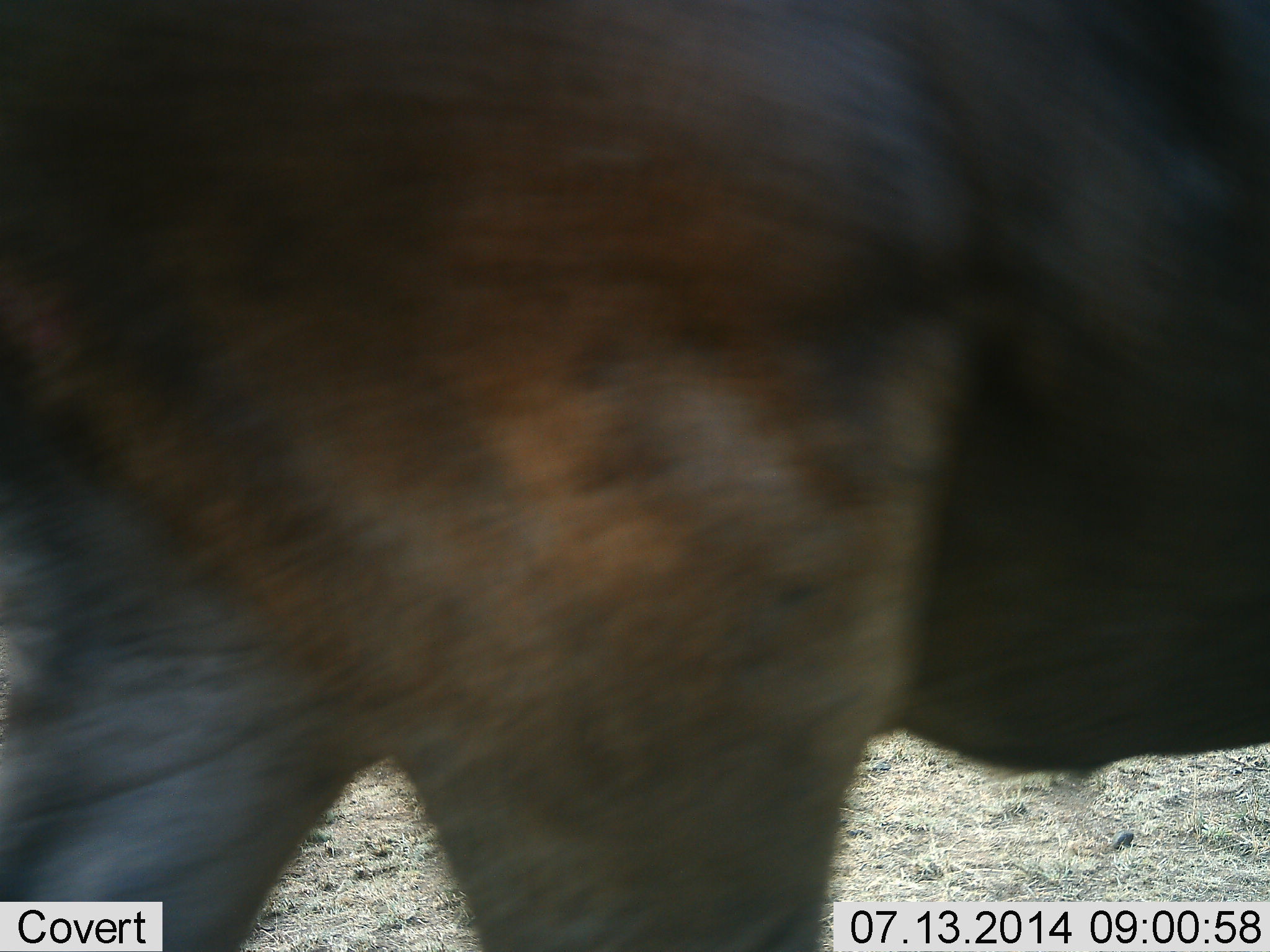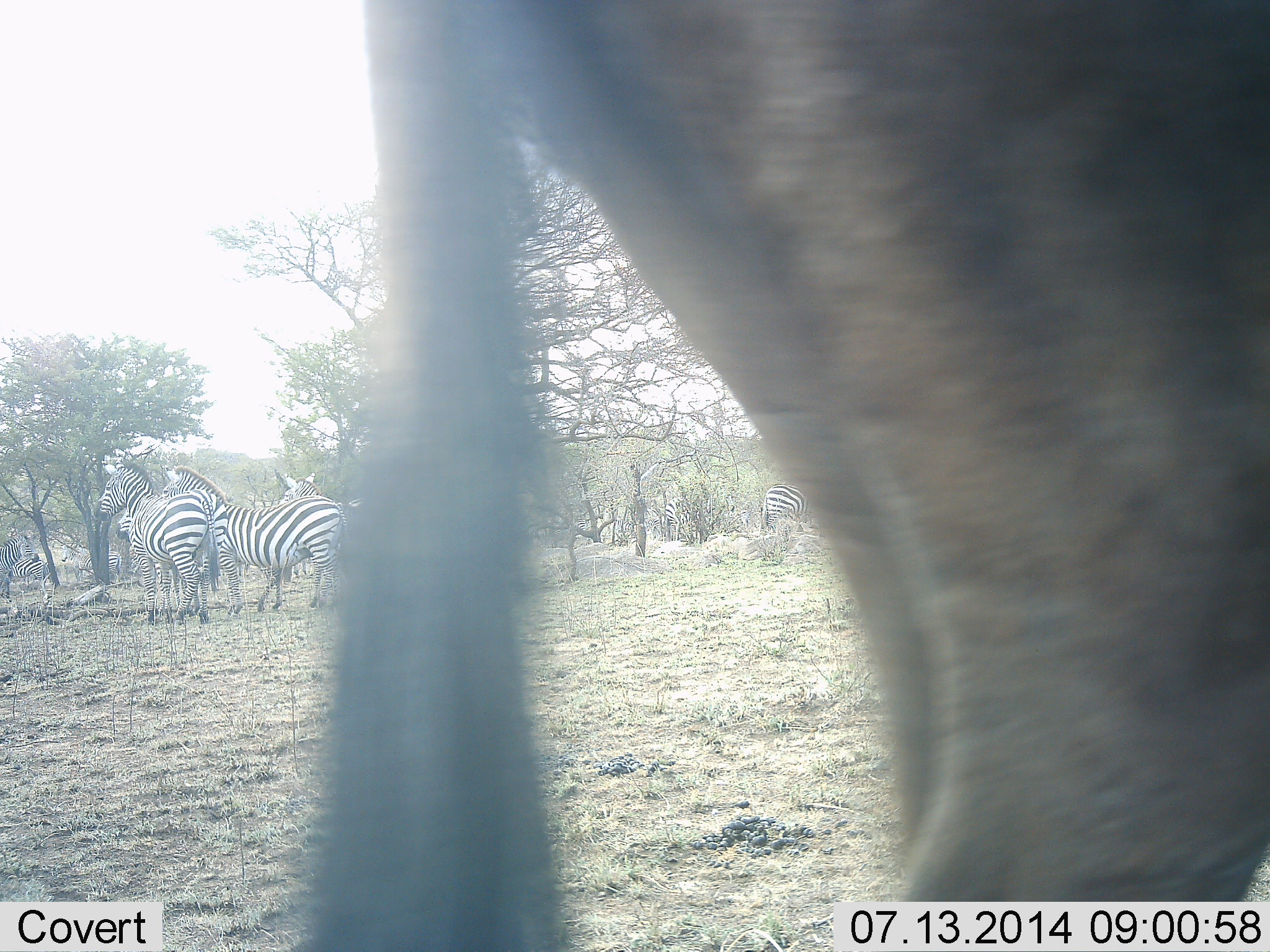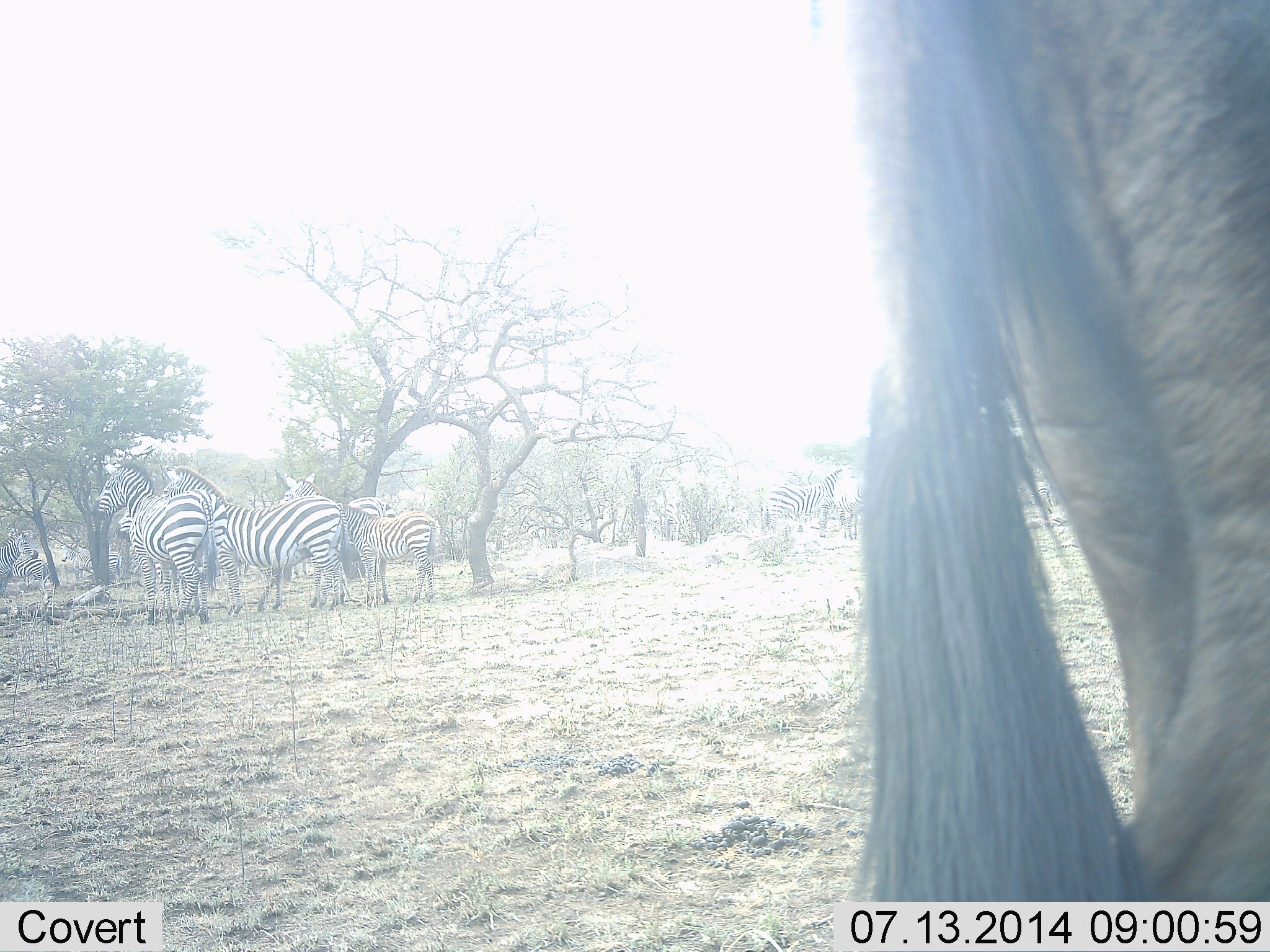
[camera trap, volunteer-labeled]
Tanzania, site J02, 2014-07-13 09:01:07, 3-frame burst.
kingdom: Animalia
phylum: Chordata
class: Mammalia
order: Artiodactyla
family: Bovidae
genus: Connochaetes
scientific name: Connochaetes taurinus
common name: blue wildebeest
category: wildebeest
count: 1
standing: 10%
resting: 0%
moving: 90%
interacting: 0%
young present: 0%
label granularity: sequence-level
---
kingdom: Animalia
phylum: Chordata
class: Mammalia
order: Perissodactyla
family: Equidae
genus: Equus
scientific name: Equus quagga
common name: plains zebra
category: zebra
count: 4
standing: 91%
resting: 0%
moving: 0%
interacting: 0%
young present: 0%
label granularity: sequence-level